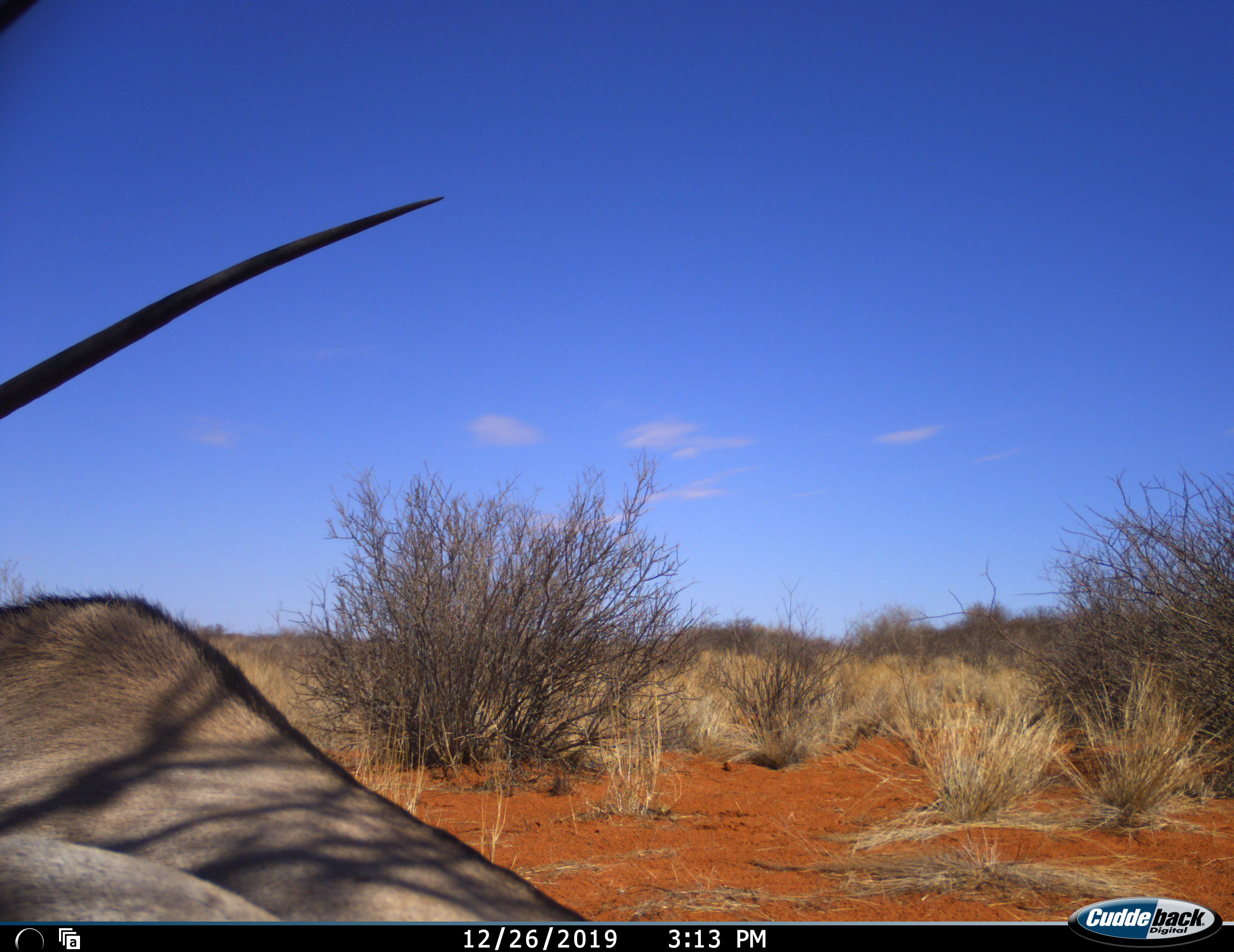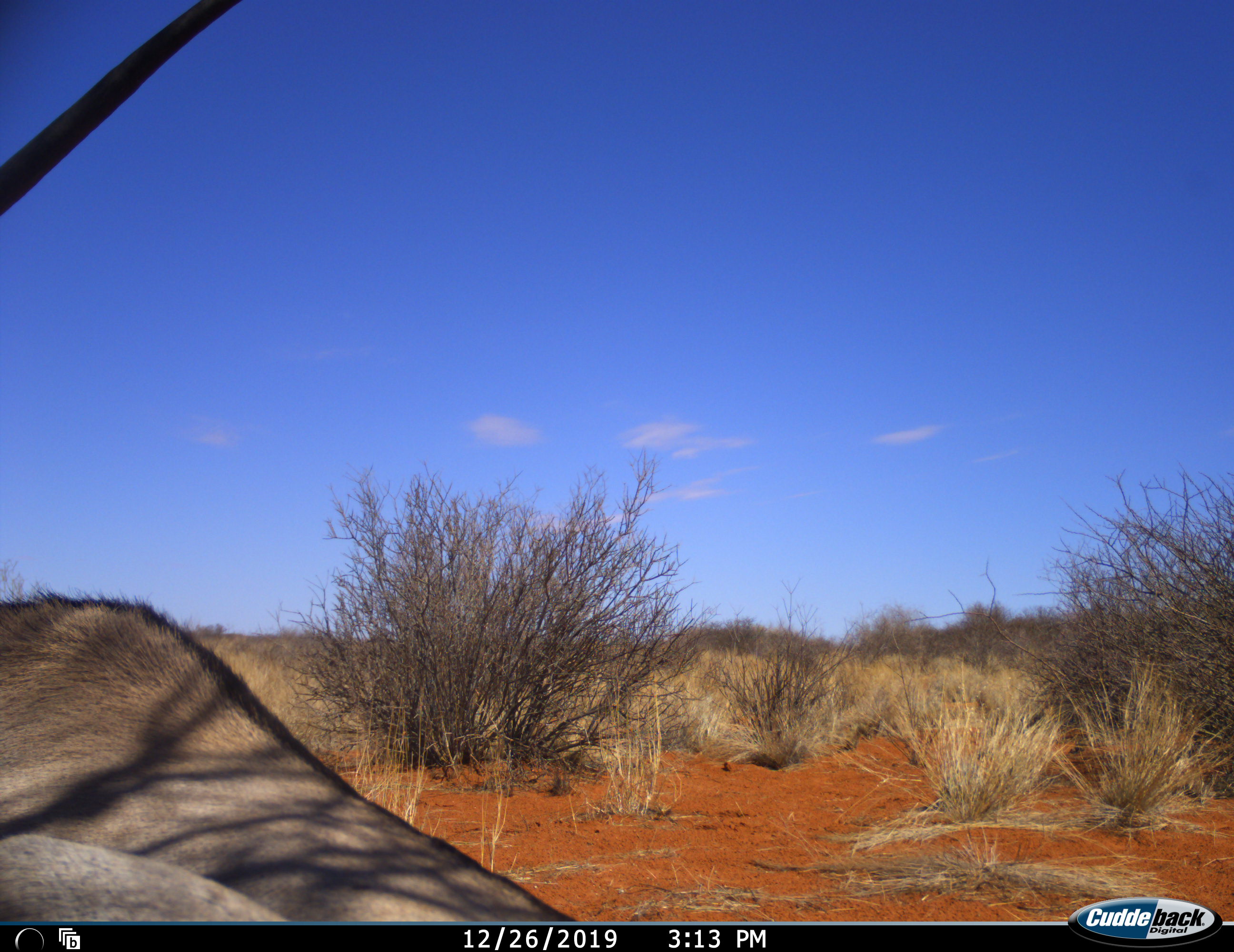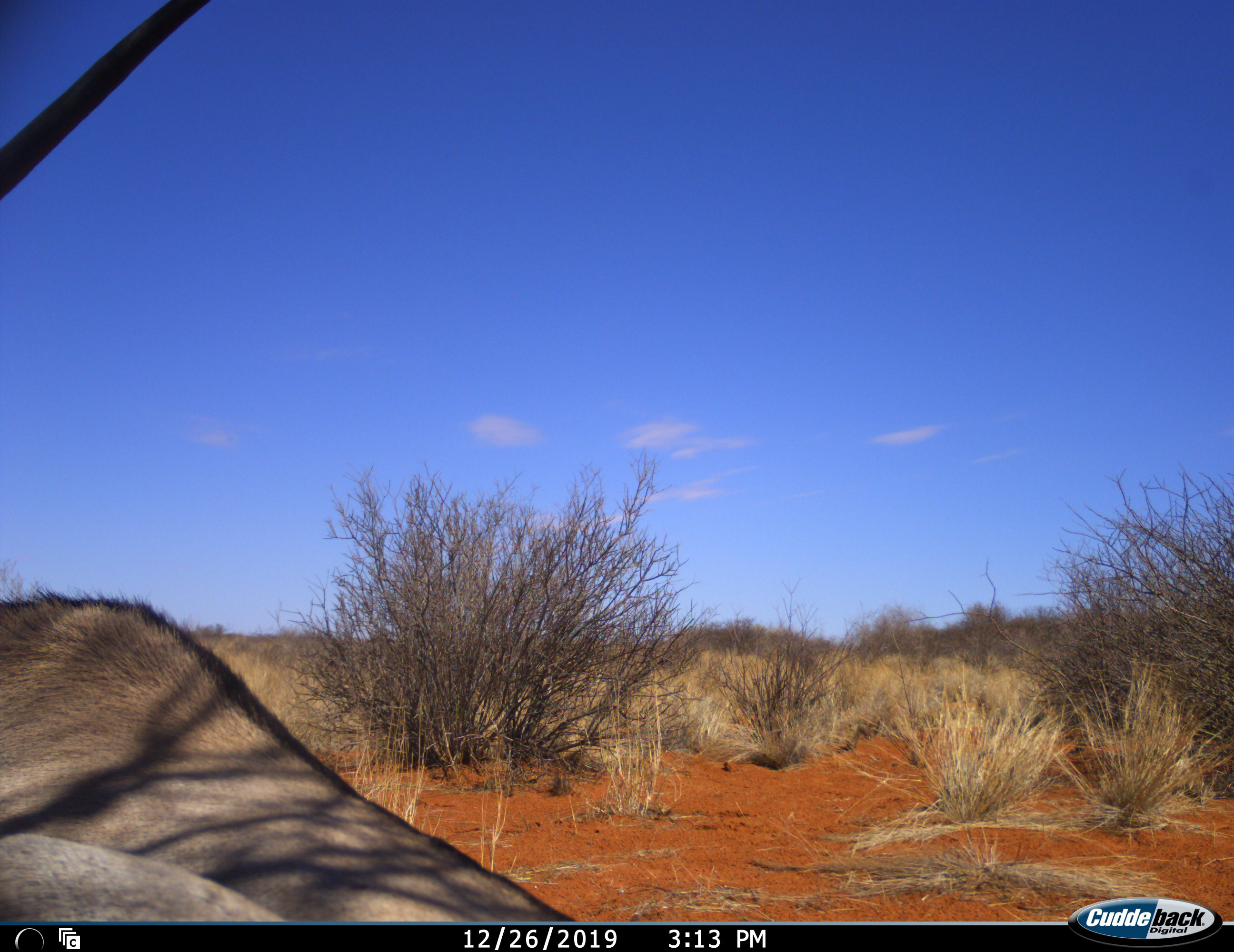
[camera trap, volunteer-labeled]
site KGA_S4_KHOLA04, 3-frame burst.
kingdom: Animalia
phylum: Chordata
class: Mammalia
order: Artiodactyla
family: Bovidae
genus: Oryx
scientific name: Oryx gazella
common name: gemsbok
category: oryx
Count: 1.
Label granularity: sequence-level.